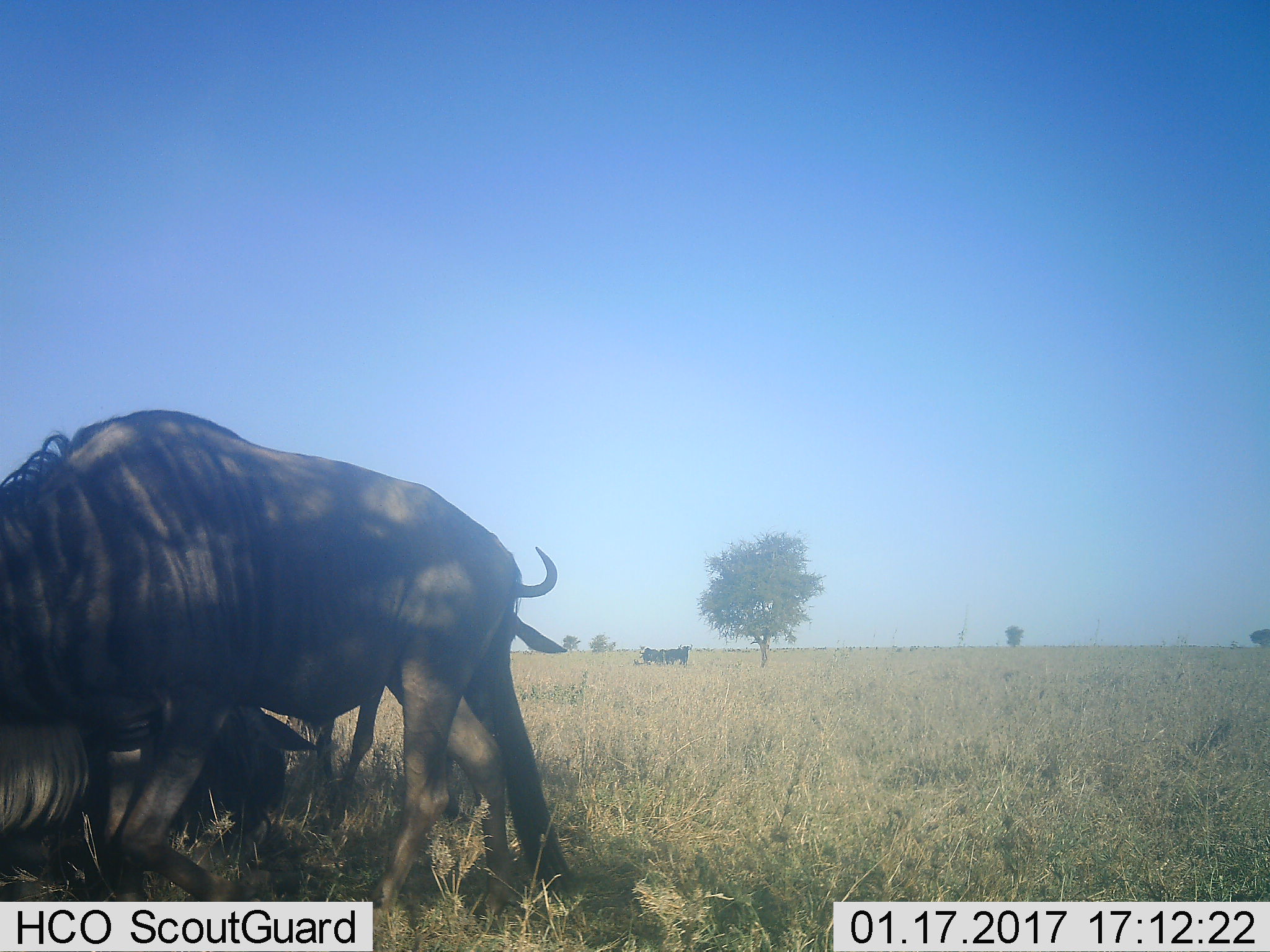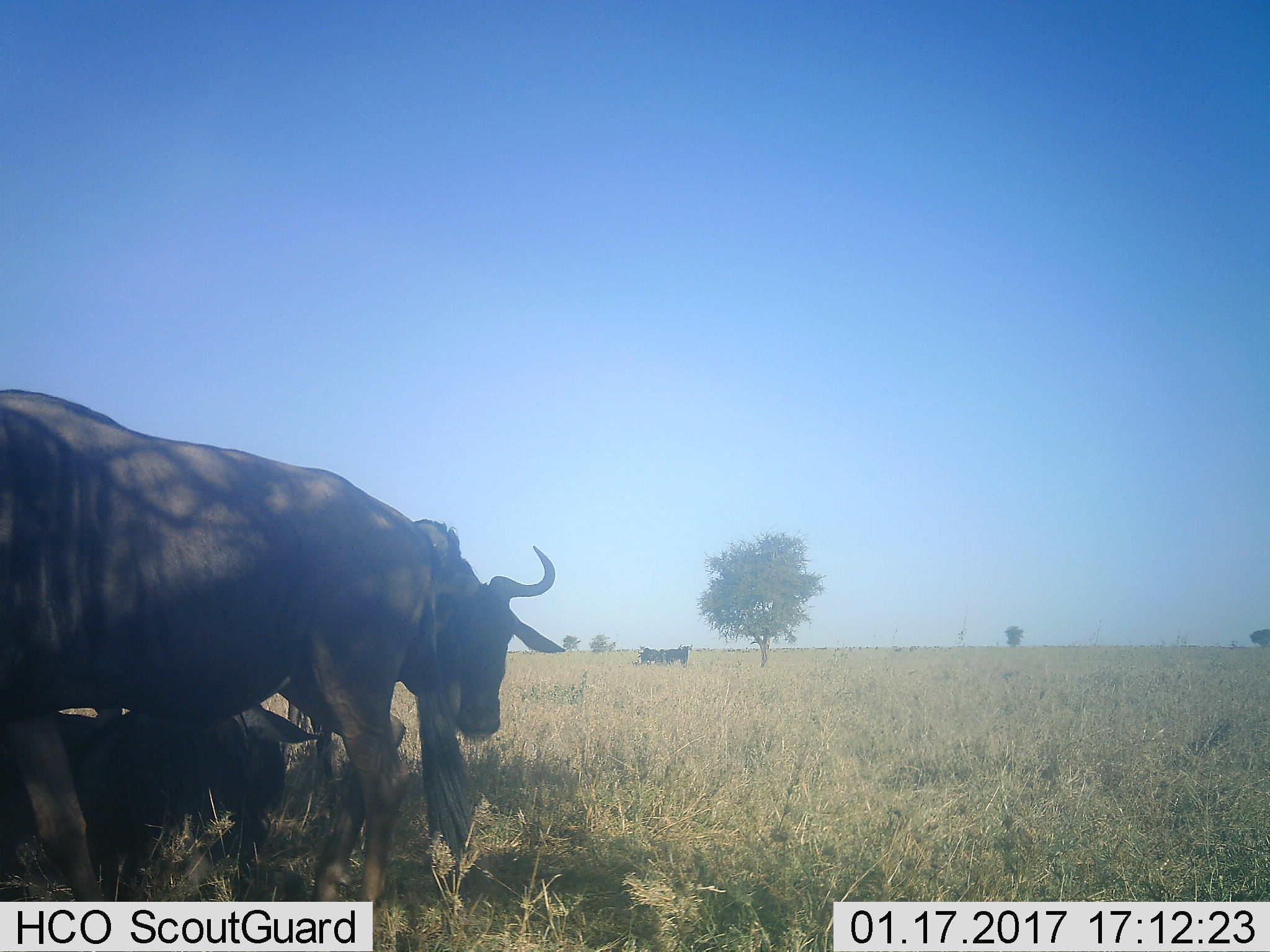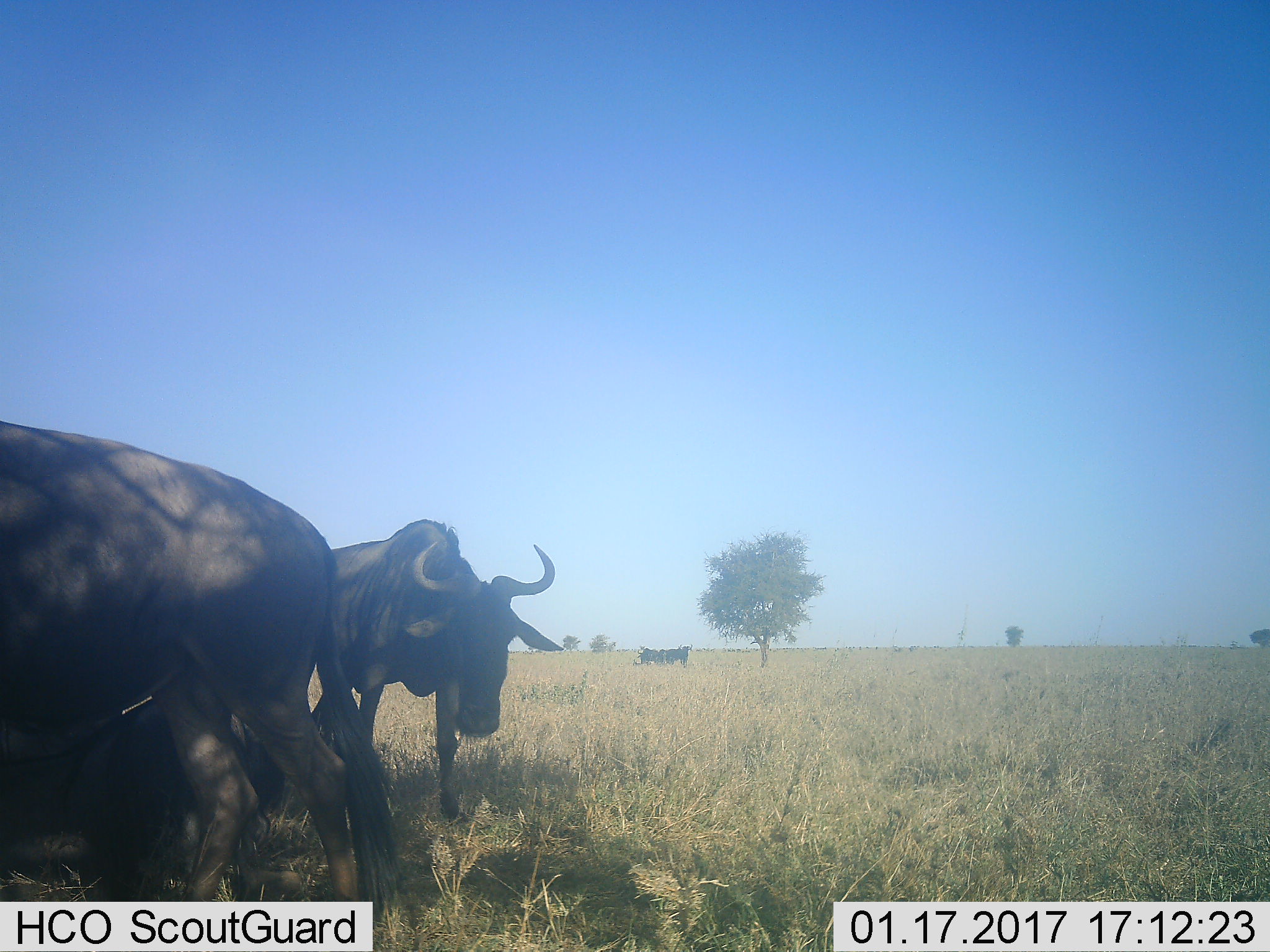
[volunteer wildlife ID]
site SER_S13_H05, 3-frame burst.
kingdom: Animalia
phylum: Chordata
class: Mammalia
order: Artiodactyla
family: Bovidae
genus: Connochaetes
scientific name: Connochaetes taurinus taurinus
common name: blue wildebeest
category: wildebeestblue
Wildebeestblue (blue wildebeest) (Connochaetes taurinus taurinus), count 5. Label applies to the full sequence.